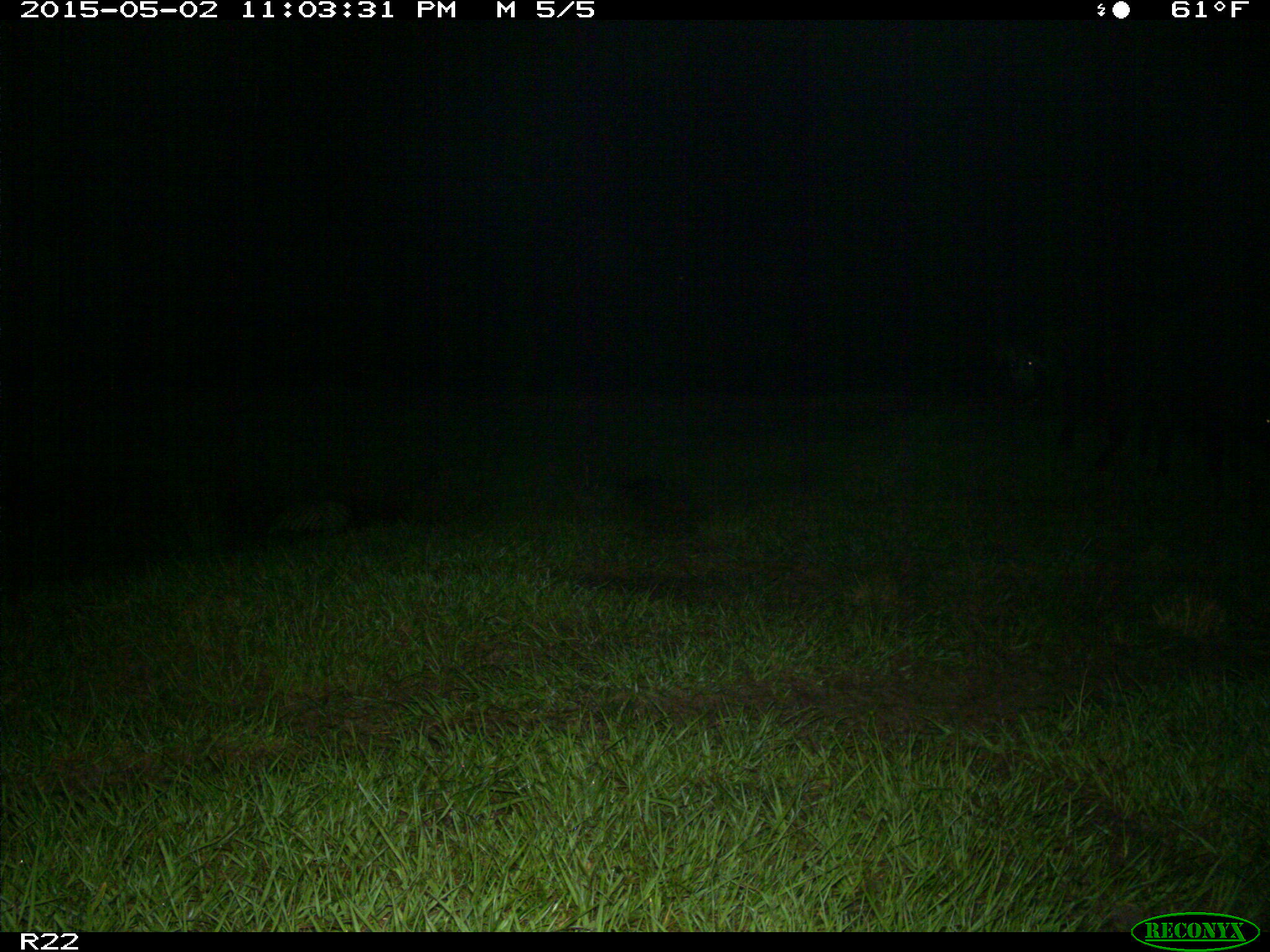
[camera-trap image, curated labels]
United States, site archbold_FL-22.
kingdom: Animalia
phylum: Chordata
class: Mammalia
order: Artiodactyla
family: Suidae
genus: Sus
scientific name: Sus scrofa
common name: wild boar